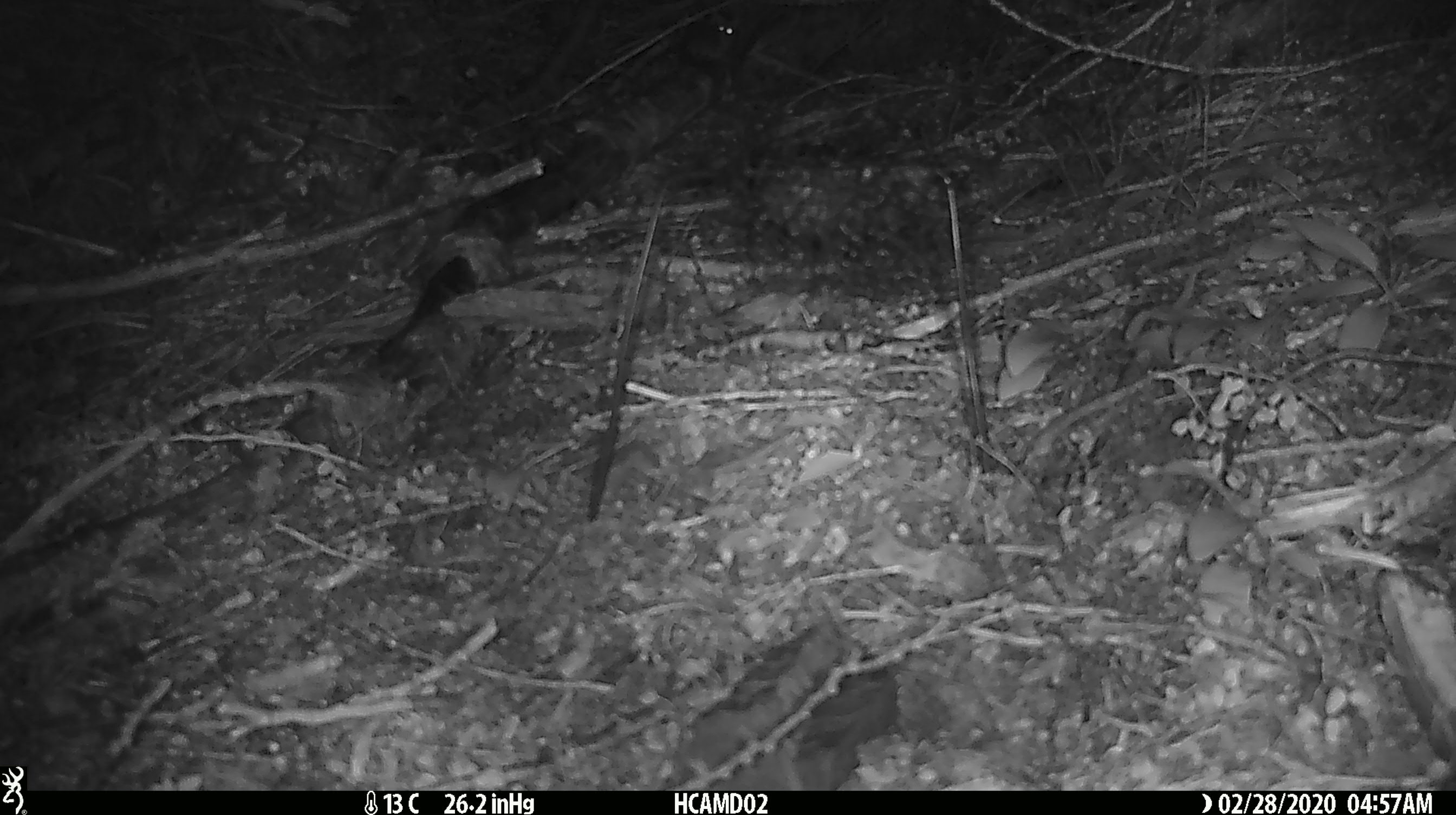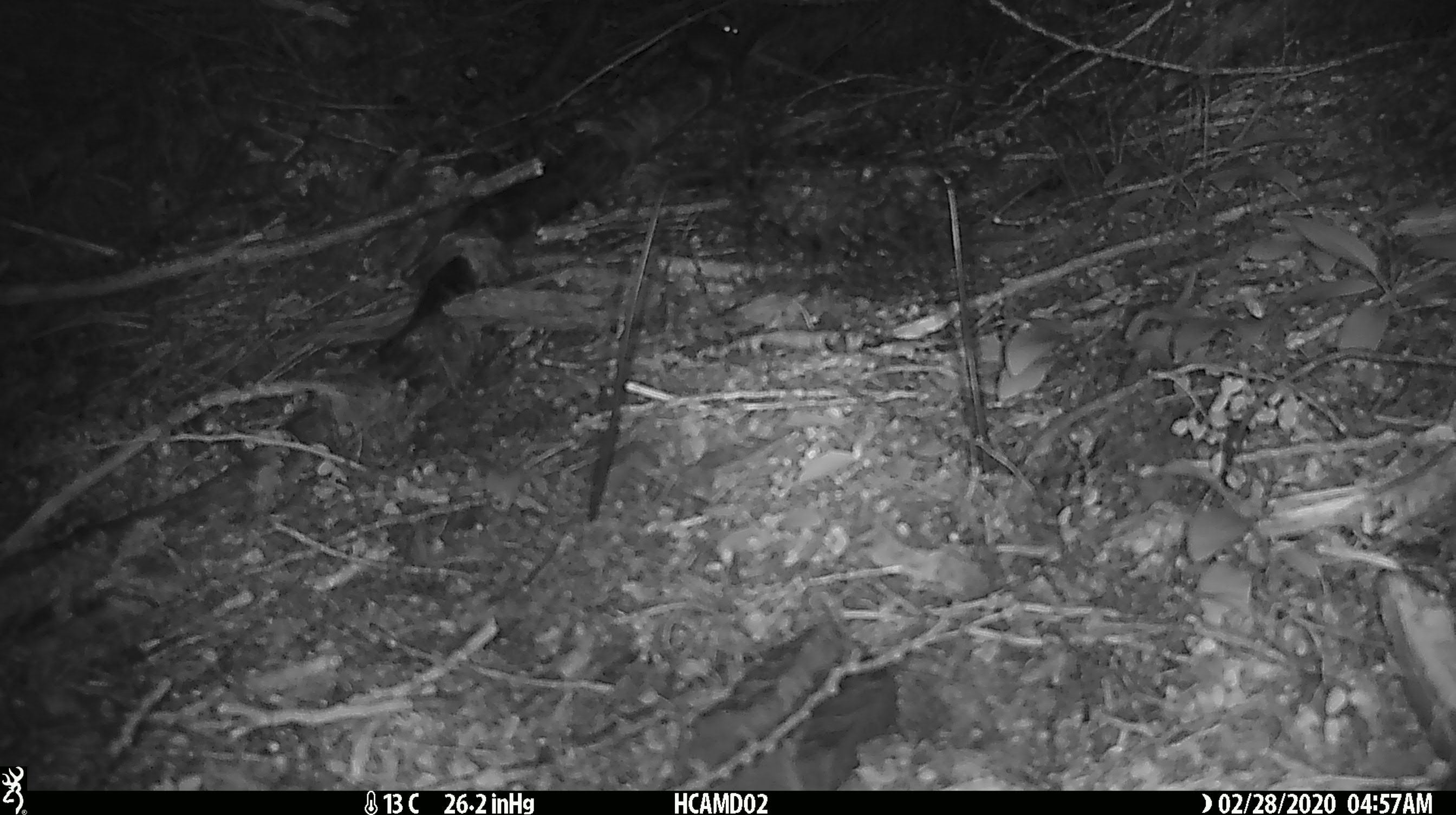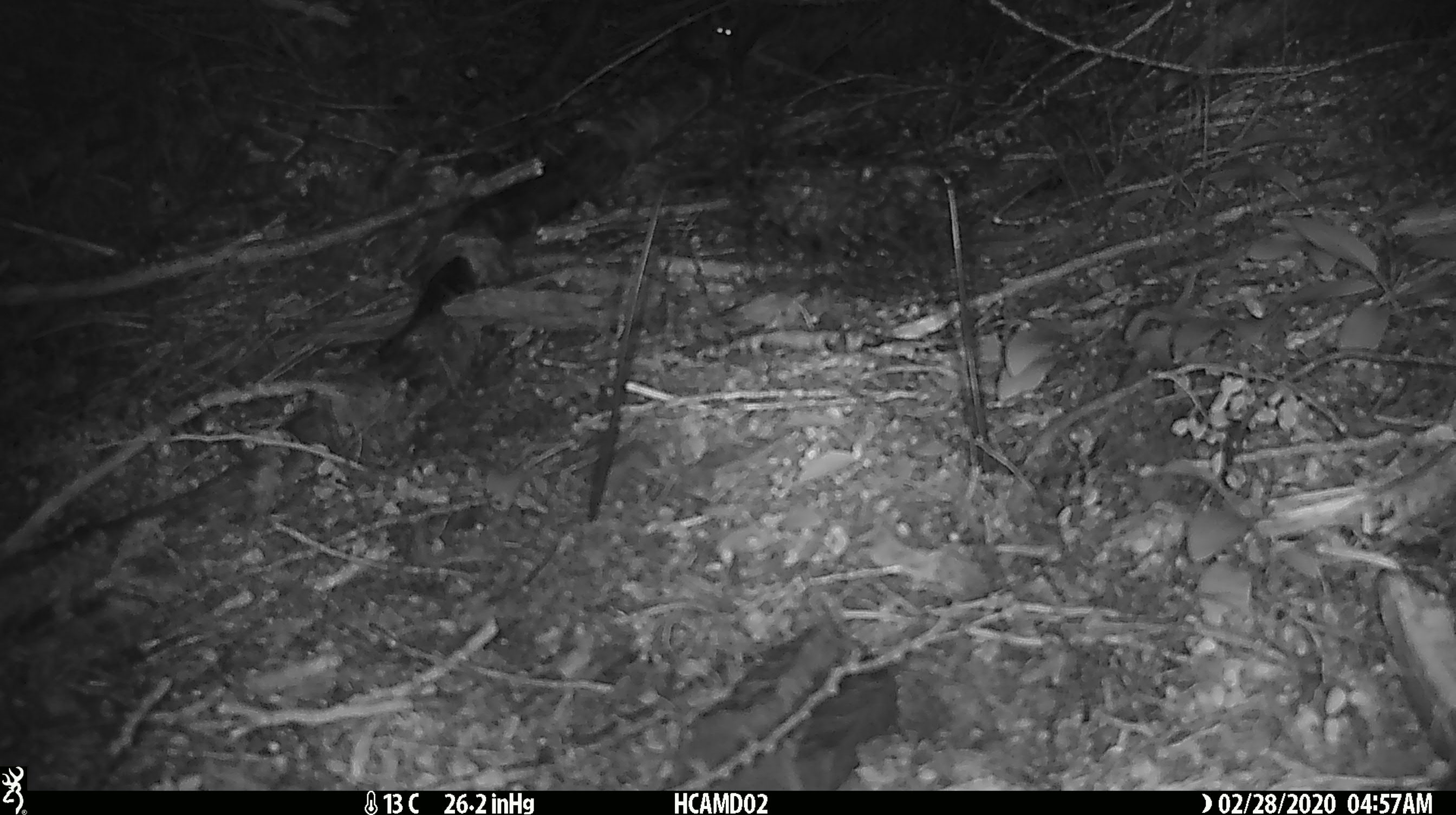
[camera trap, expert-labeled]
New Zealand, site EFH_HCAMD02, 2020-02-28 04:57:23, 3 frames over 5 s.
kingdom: Animalia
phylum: Chordata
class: Mammalia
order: Rodentia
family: Muridae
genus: Mus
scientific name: Mus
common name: mouse